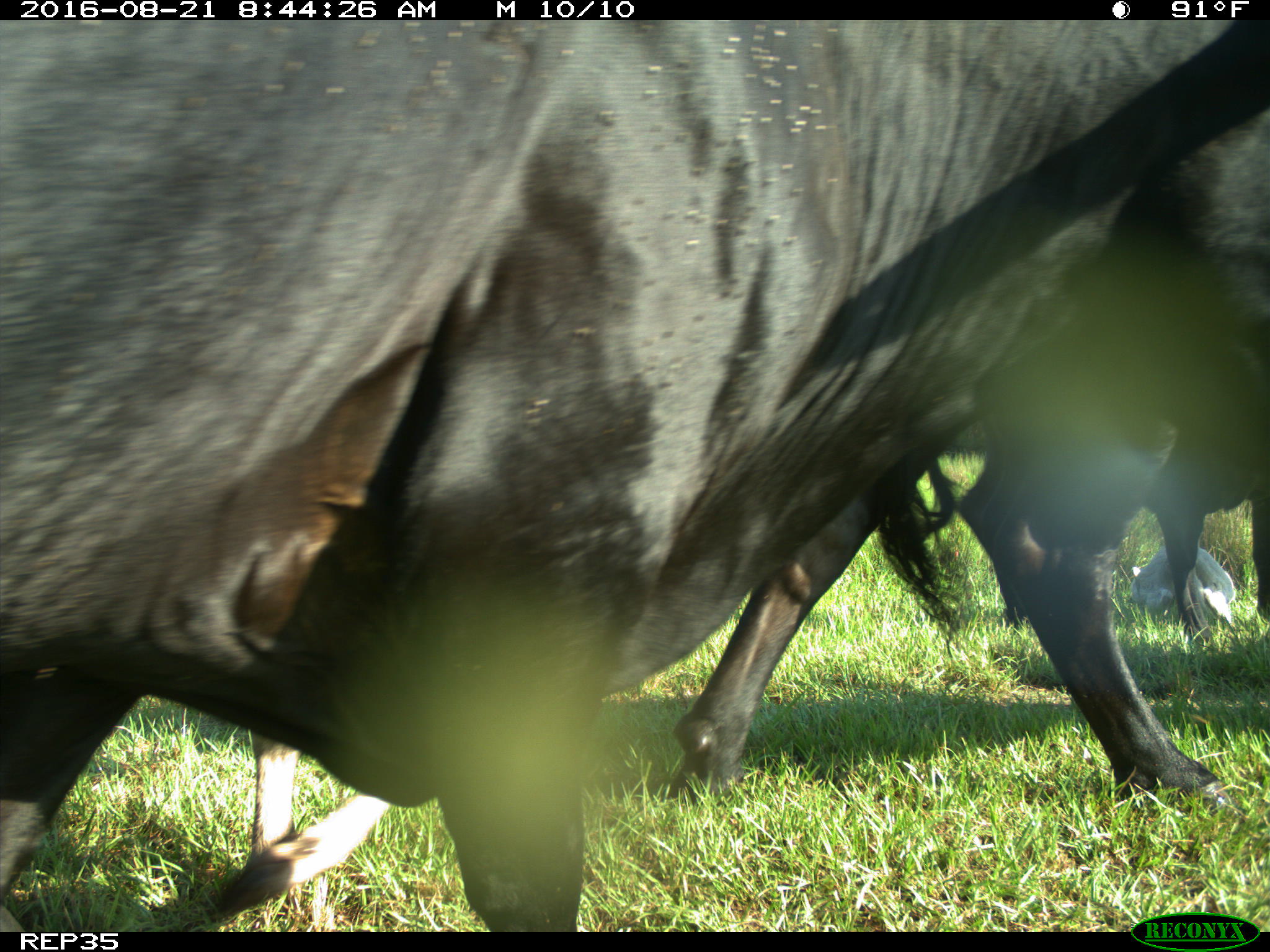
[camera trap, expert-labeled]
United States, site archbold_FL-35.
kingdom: Animalia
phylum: Chordata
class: Mammalia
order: Artiodactyla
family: Bovidae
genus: Bos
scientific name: Bos taurus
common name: domestic cow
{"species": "Bos taurus (domestic cow)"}